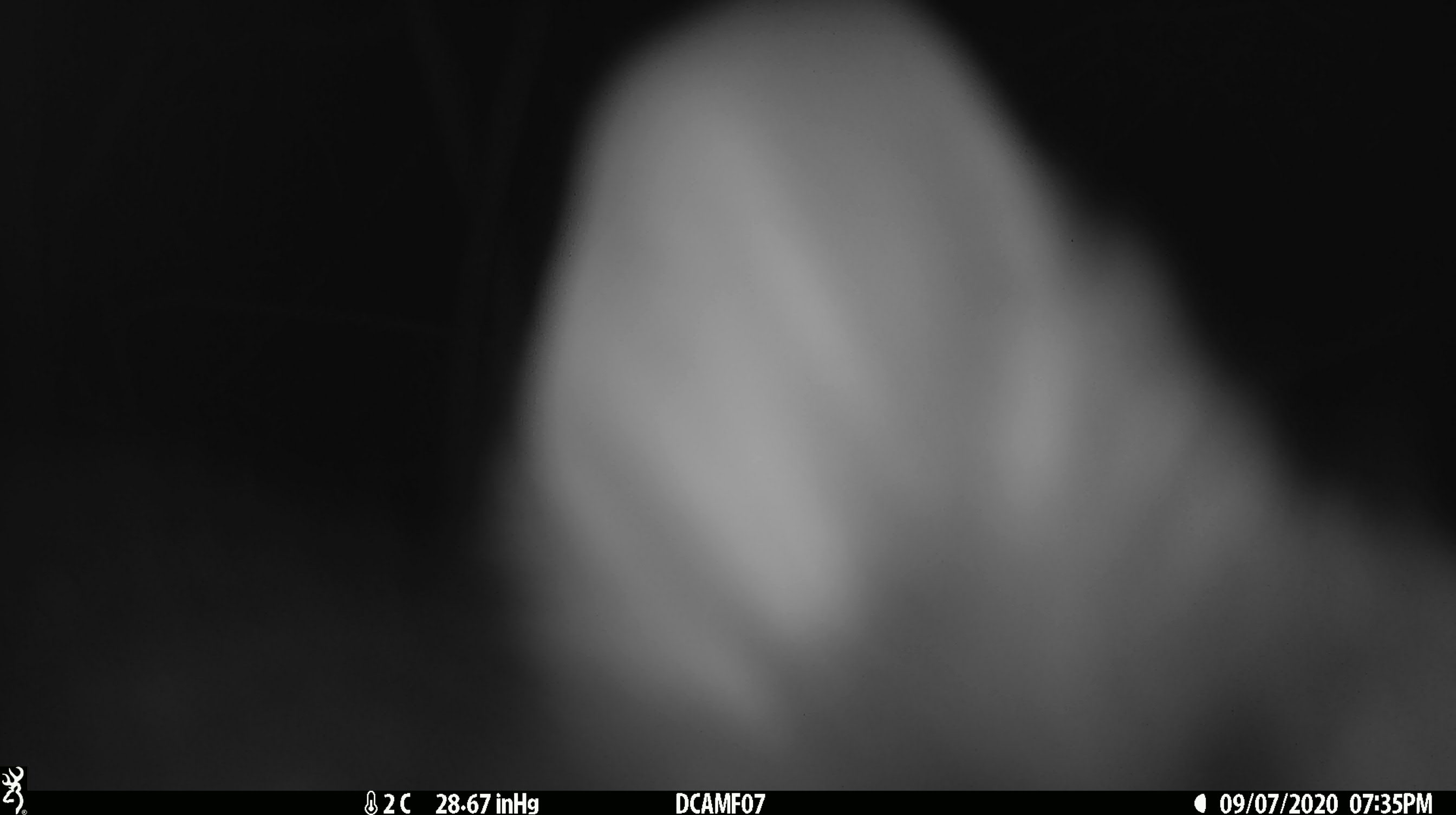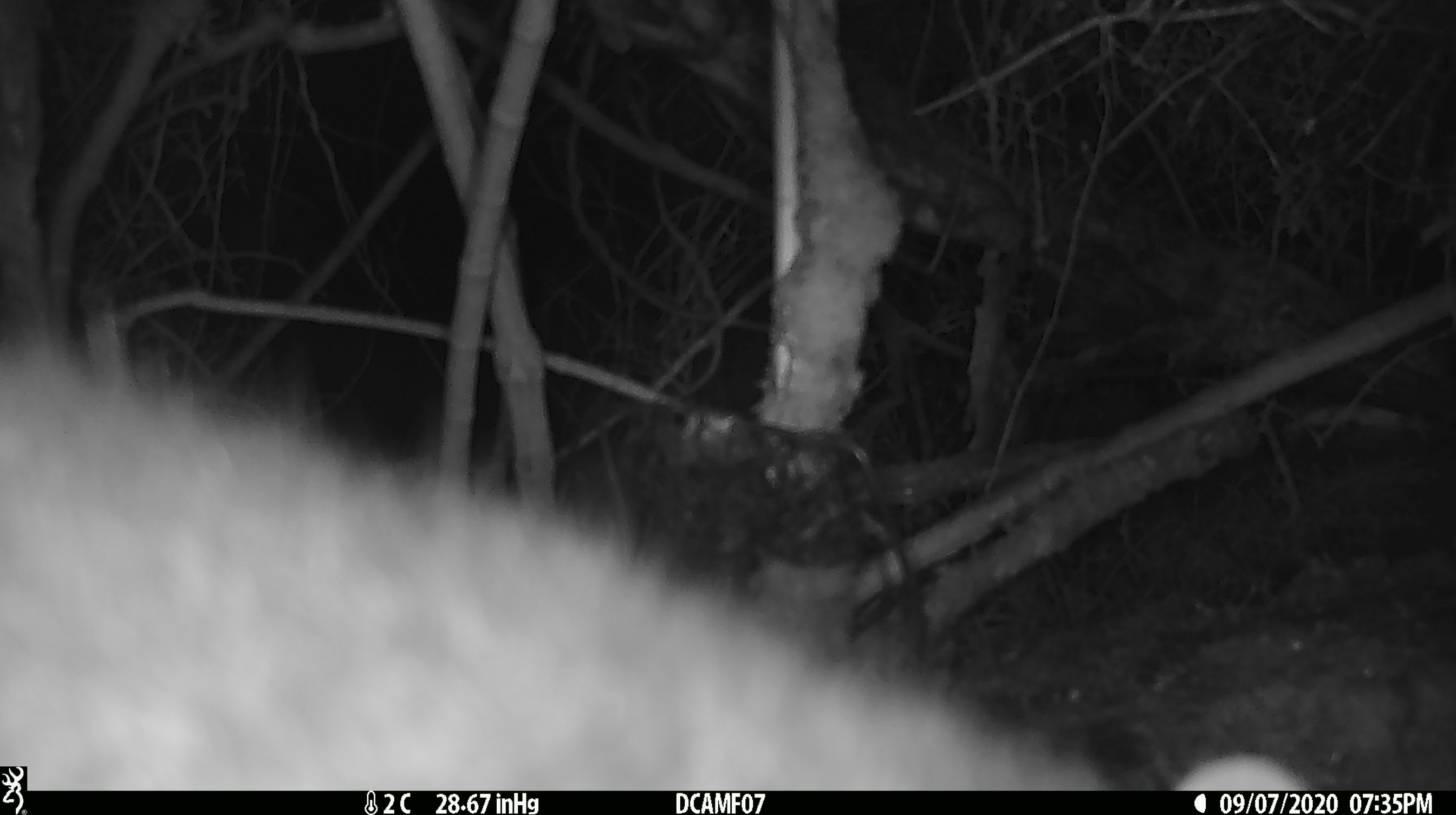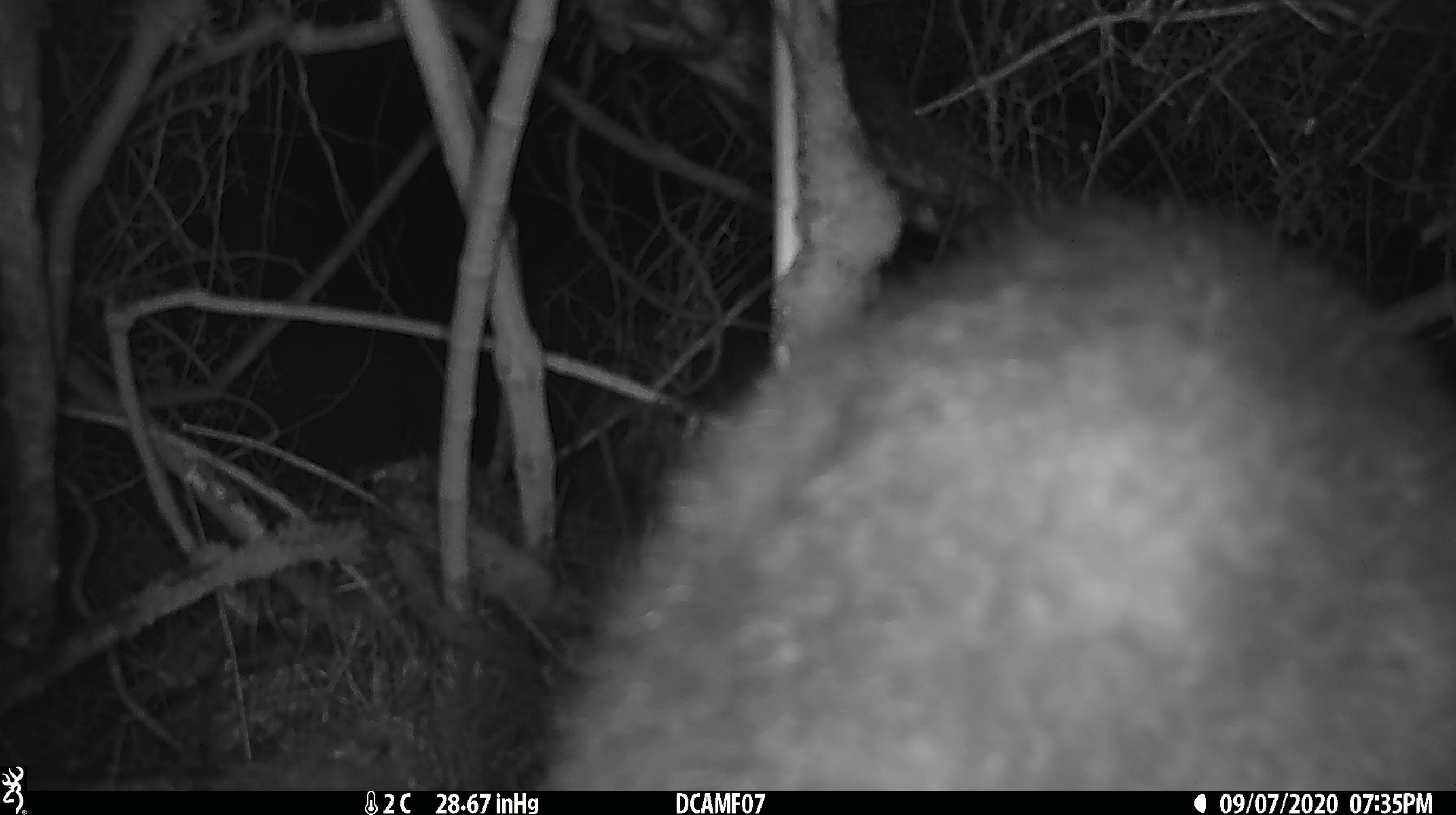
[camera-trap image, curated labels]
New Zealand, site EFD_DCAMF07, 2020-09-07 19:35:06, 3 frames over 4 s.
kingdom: Animalia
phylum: Chordata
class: Mammalia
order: Diprotodontia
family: Phalangeridae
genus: Trichosurus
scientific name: Trichosurus vulpecula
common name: common brushtail possum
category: possum